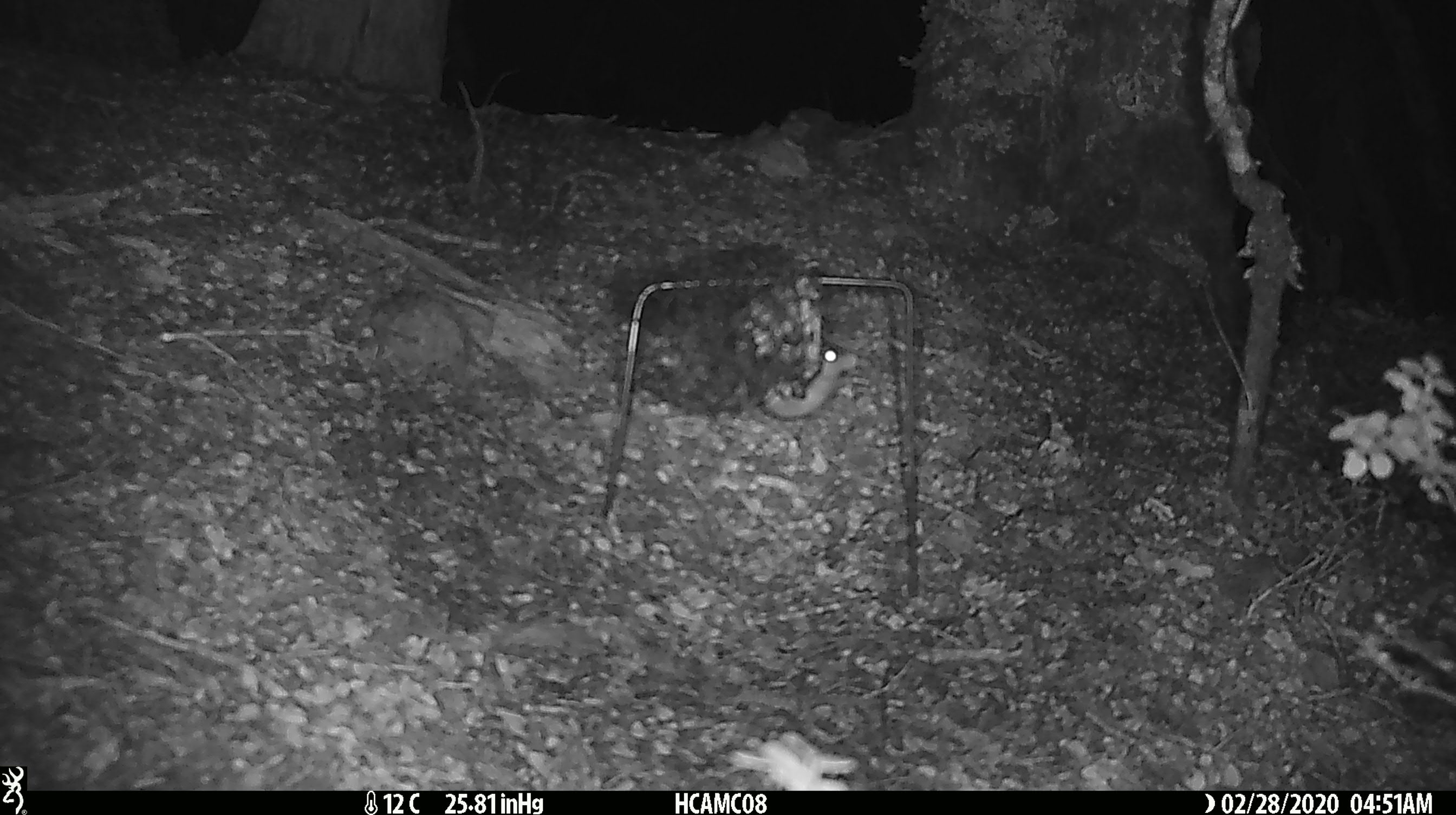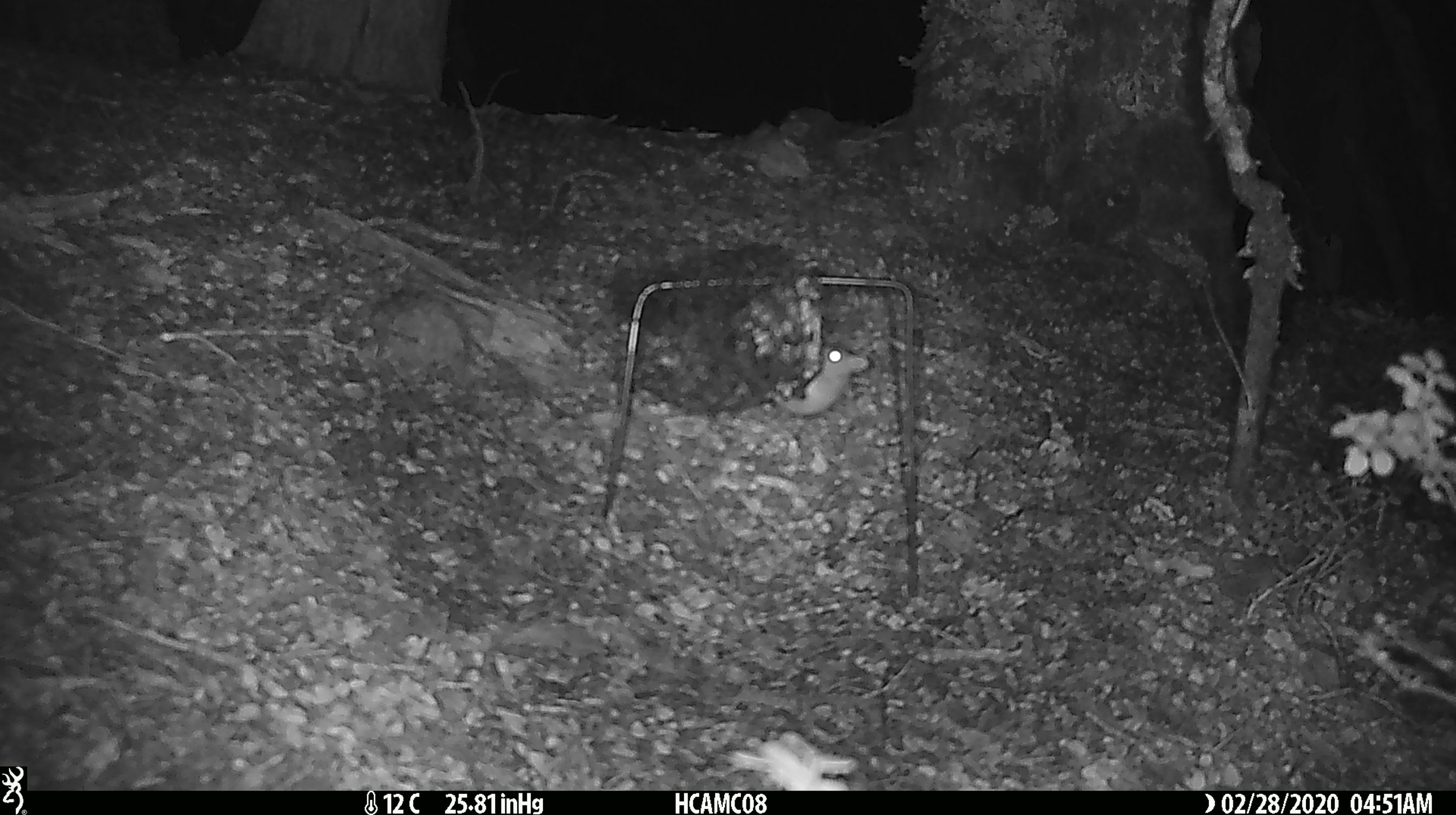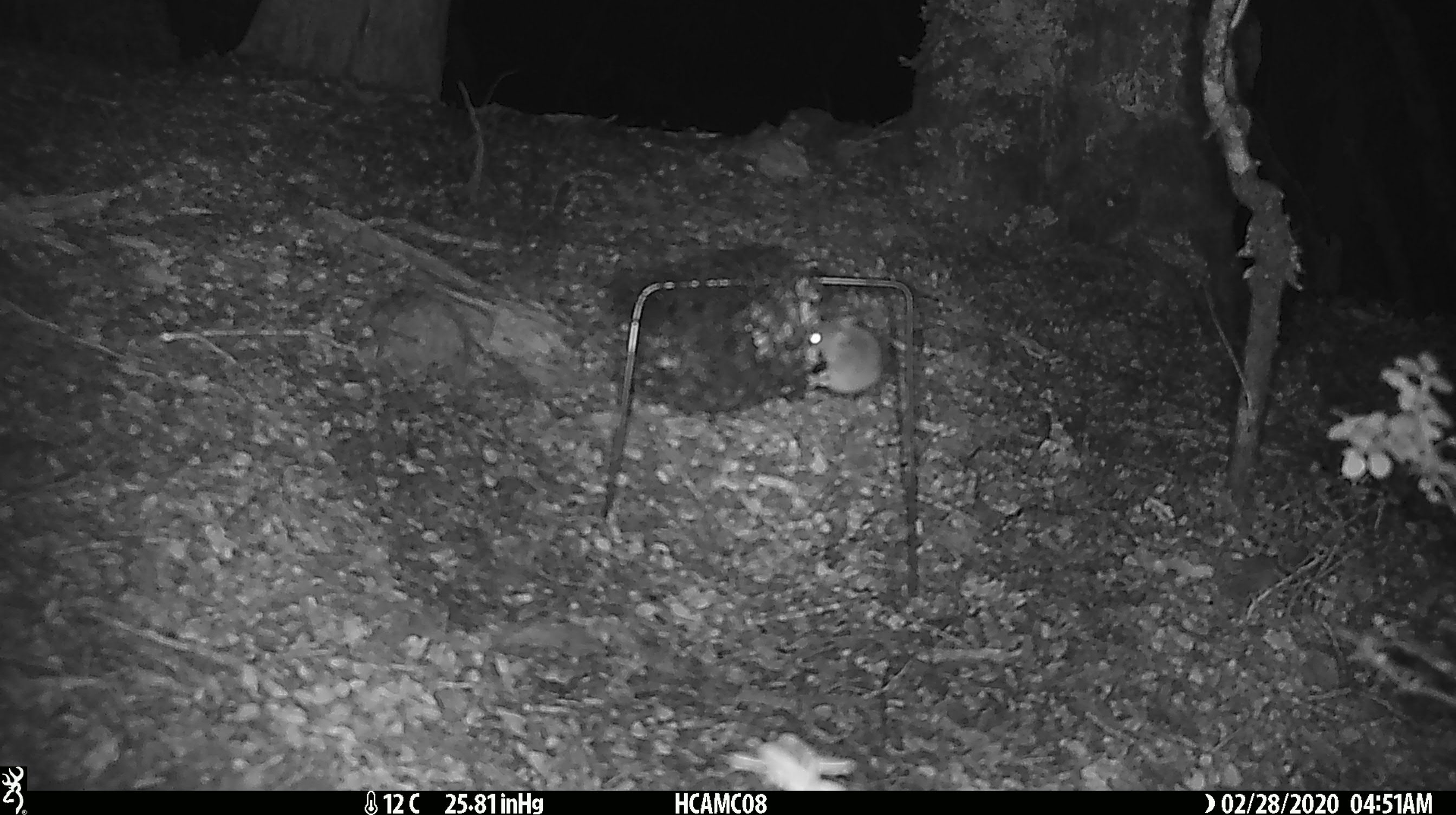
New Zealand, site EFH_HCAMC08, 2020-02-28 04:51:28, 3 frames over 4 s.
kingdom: Animalia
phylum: Chordata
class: Mammalia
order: Rodentia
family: Muridae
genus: Mus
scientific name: Mus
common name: mouse